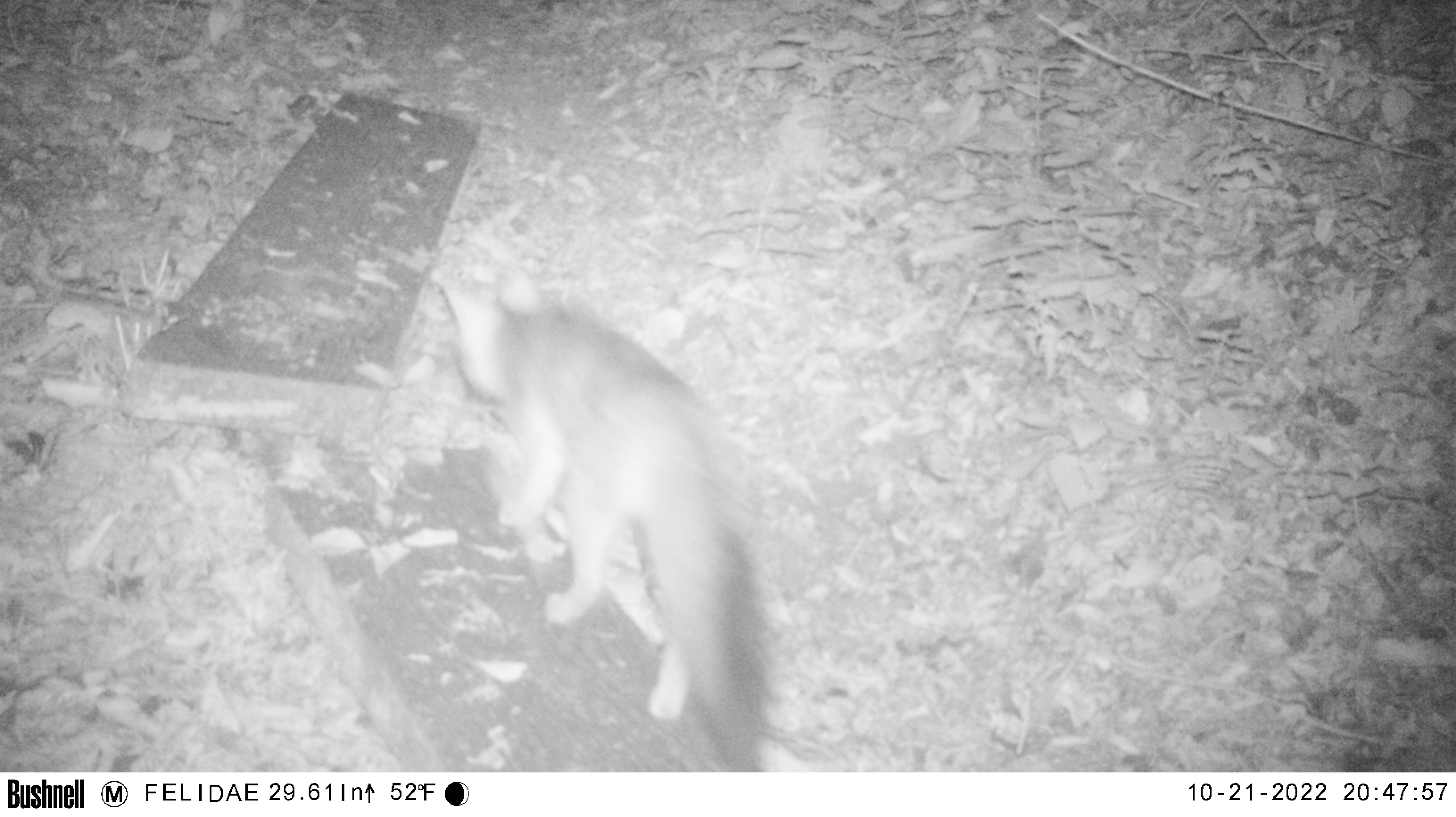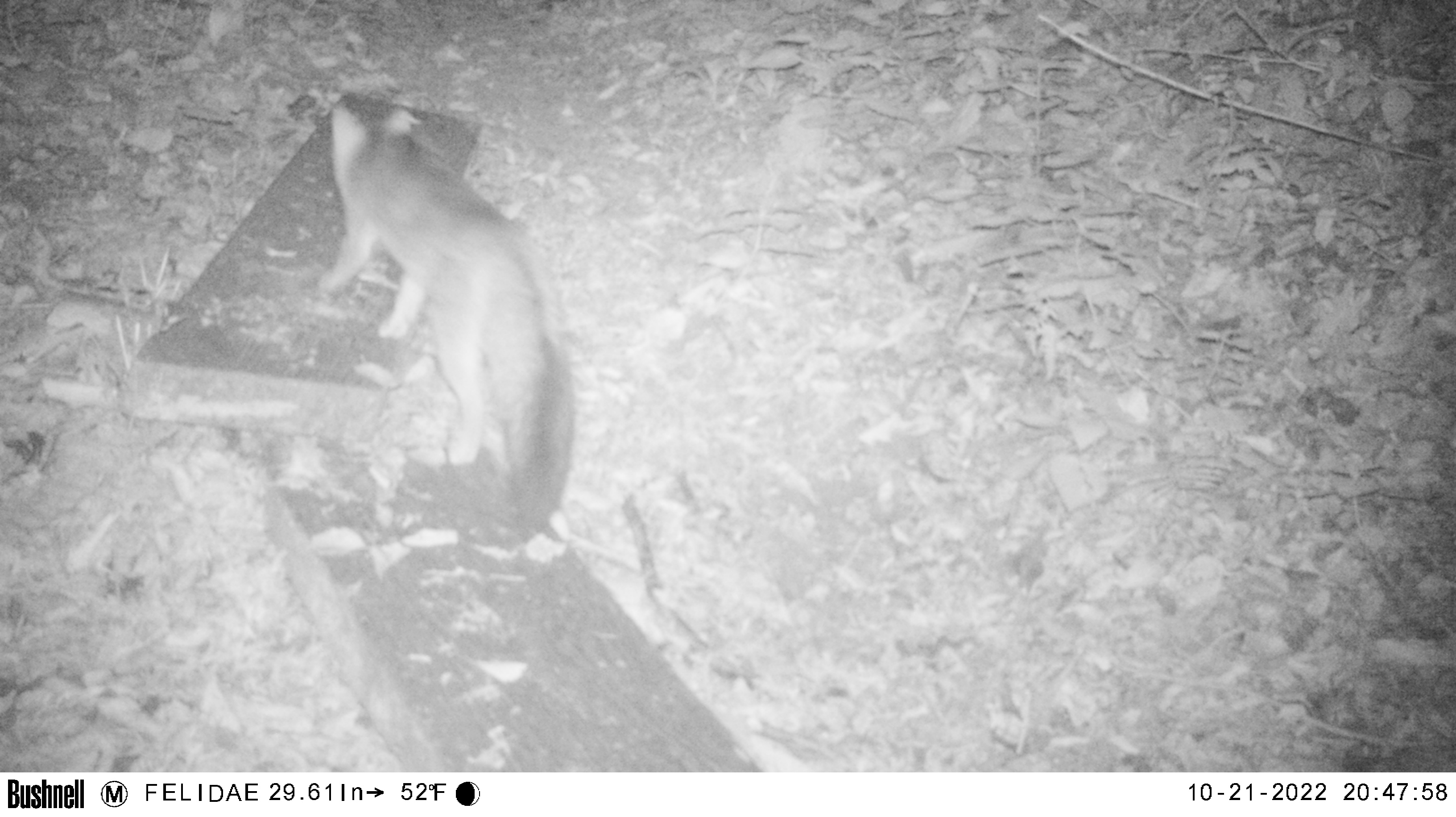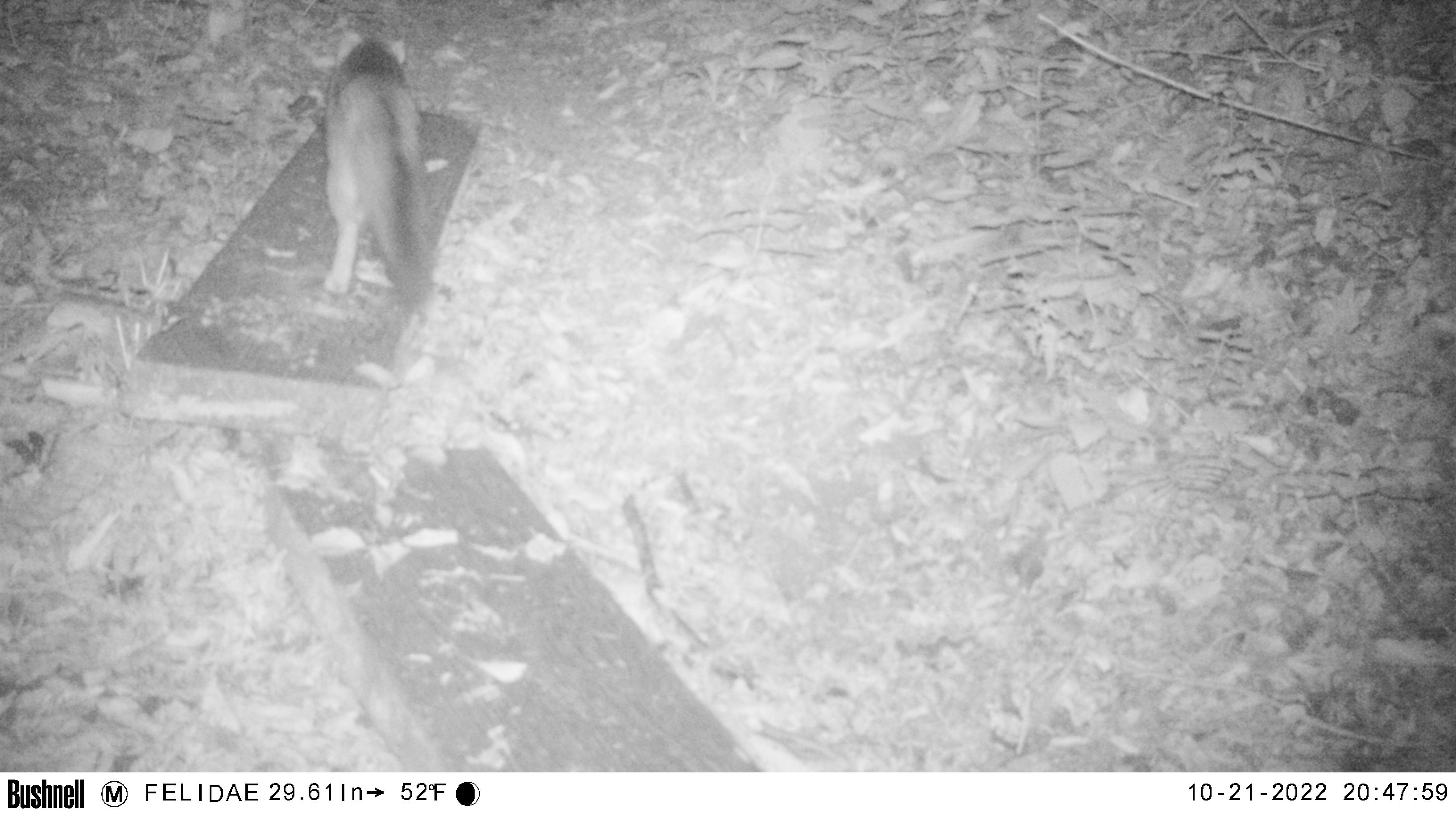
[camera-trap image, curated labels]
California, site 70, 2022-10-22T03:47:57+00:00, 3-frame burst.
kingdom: Animalia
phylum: Chordata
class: Mammalia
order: Carnivora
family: Canidae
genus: Urocyon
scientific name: Urocyon cinereoargenteus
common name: gray fox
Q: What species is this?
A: Gray fox (Urocyon cinereoargenteus).